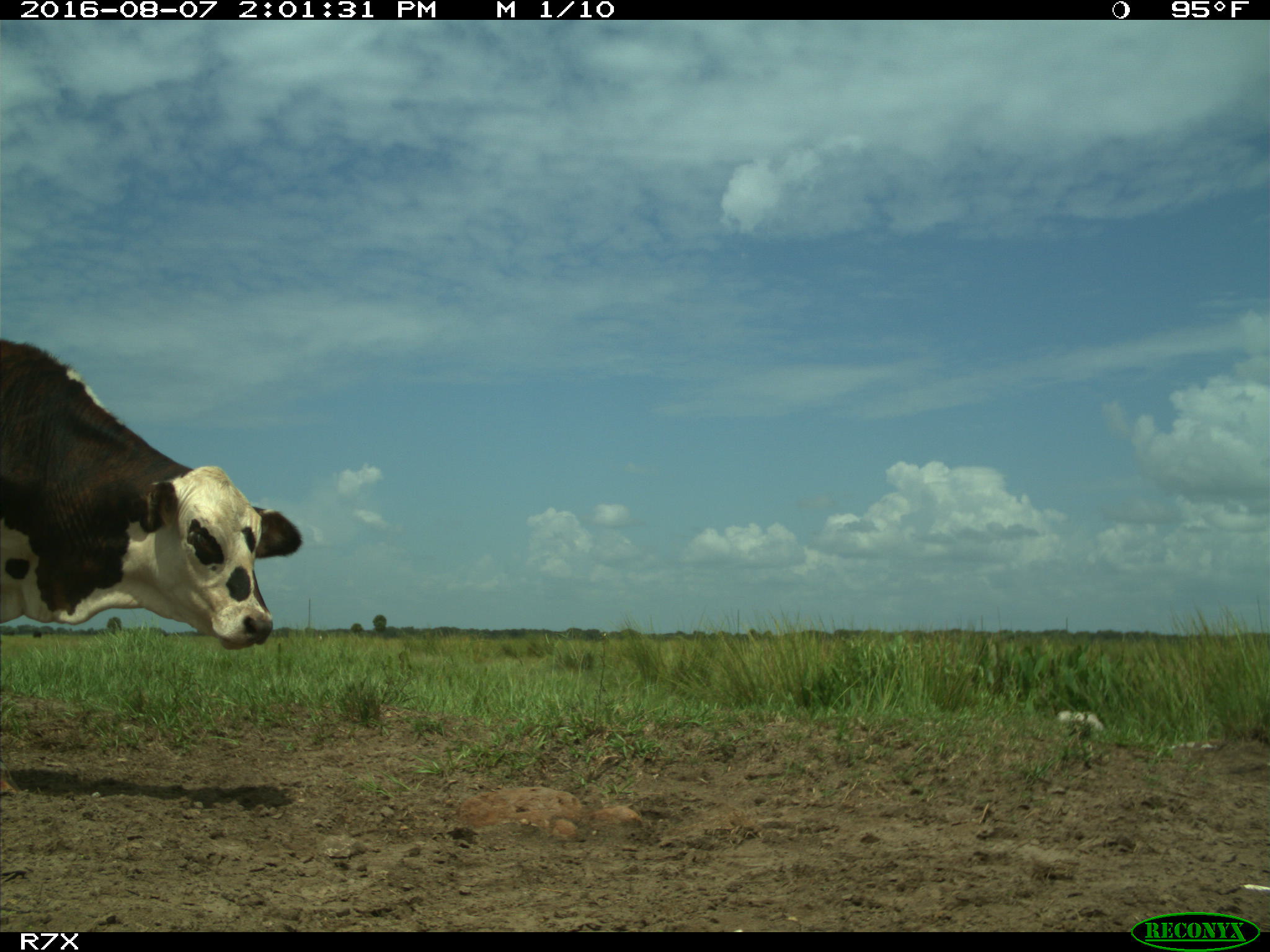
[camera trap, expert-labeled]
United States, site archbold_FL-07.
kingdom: Animalia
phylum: Chordata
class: Mammalia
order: Artiodactyla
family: Bovidae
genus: Bos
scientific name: Bos taurus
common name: domestic cow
Bos taurus (domestic cow).